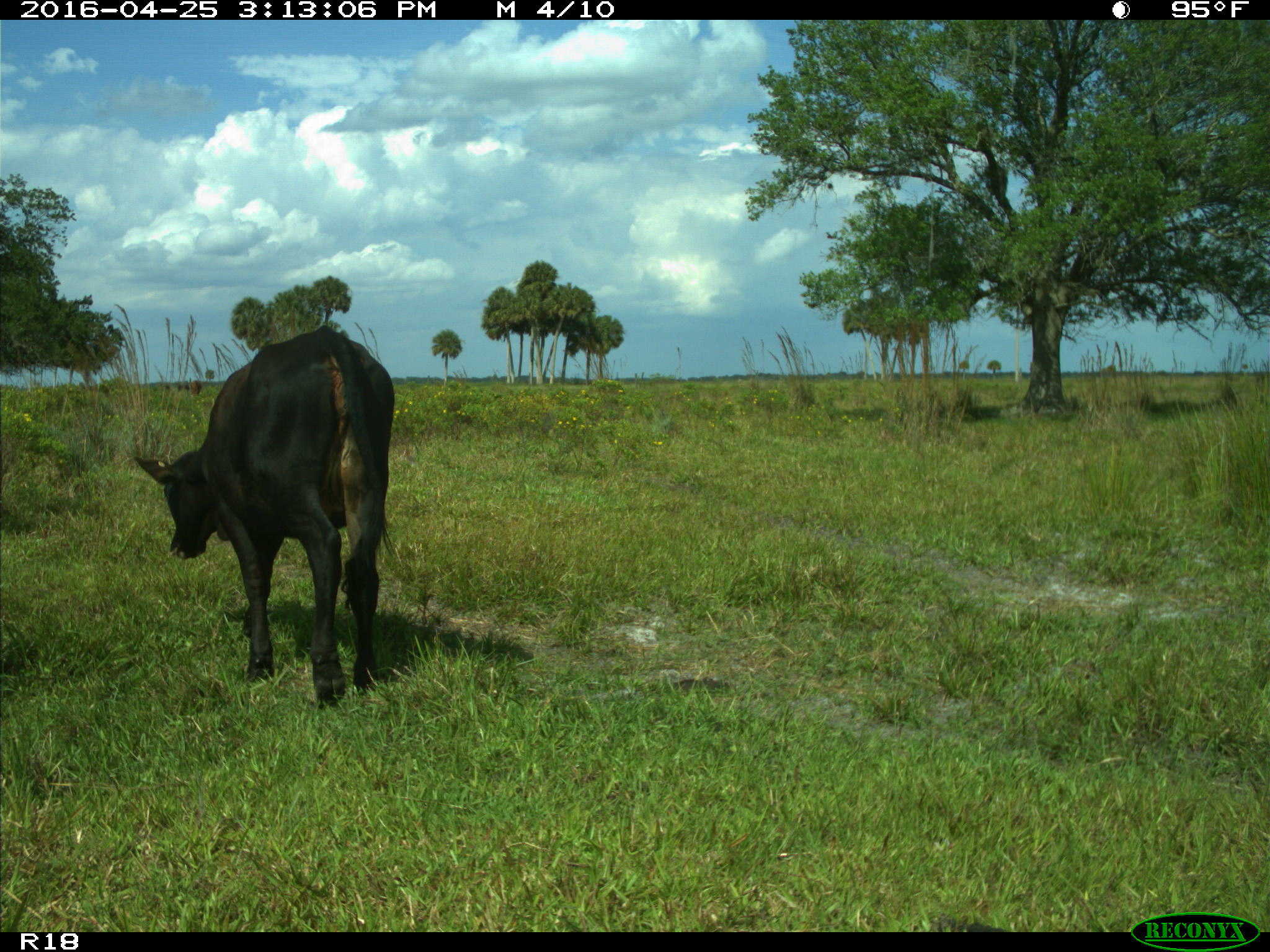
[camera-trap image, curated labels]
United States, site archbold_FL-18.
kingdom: Animalia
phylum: Chordata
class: Mammalia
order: Artiodactyla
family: Bovidae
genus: Bos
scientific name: Bos taurus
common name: domestic cow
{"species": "Bos taurus (domestic cow)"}